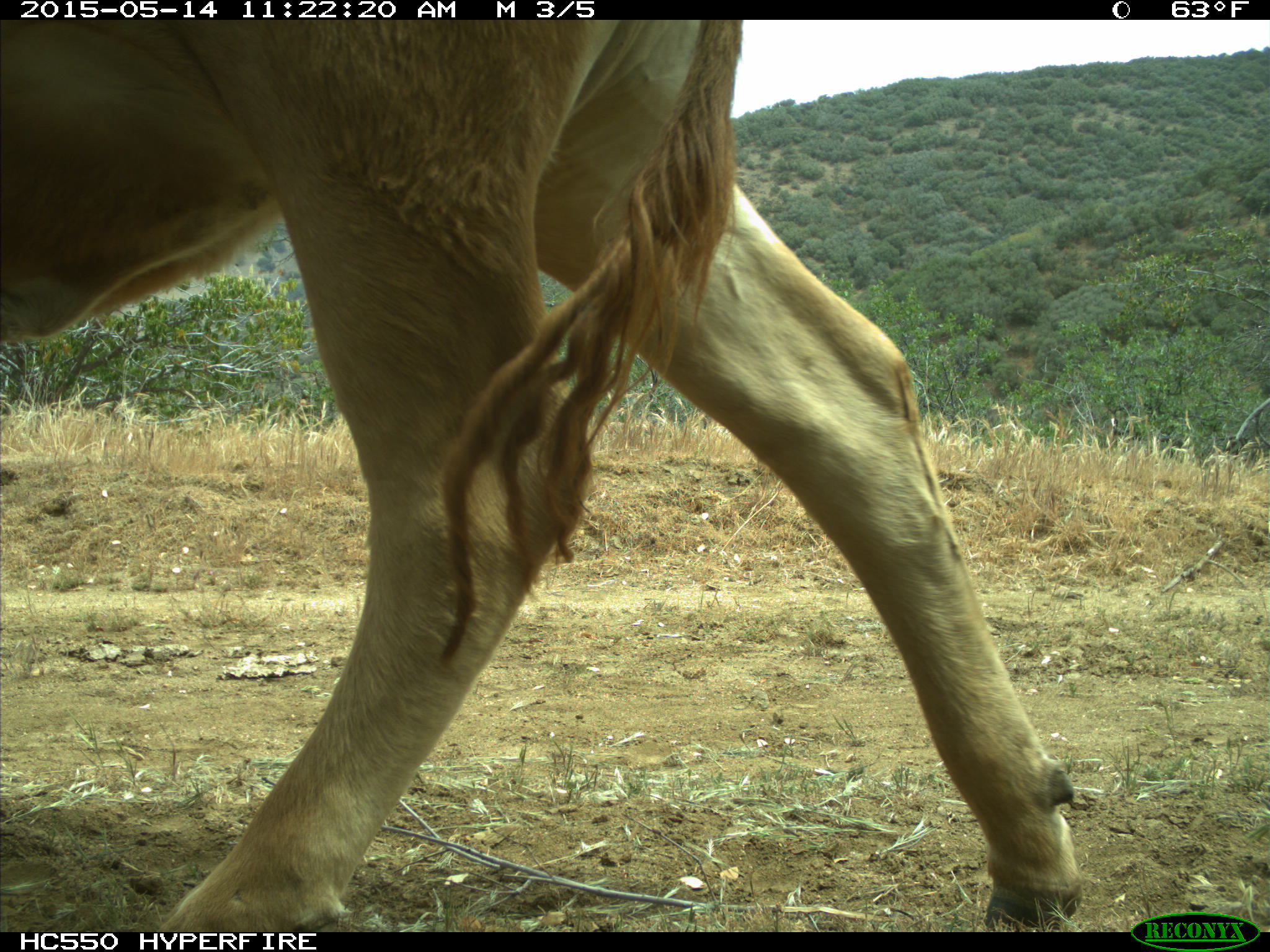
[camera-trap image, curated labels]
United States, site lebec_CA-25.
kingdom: Animalia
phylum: Chordata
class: Mammalia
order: Artiodactyla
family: Bovidae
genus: Bos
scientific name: Bos taurus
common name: domestic cow